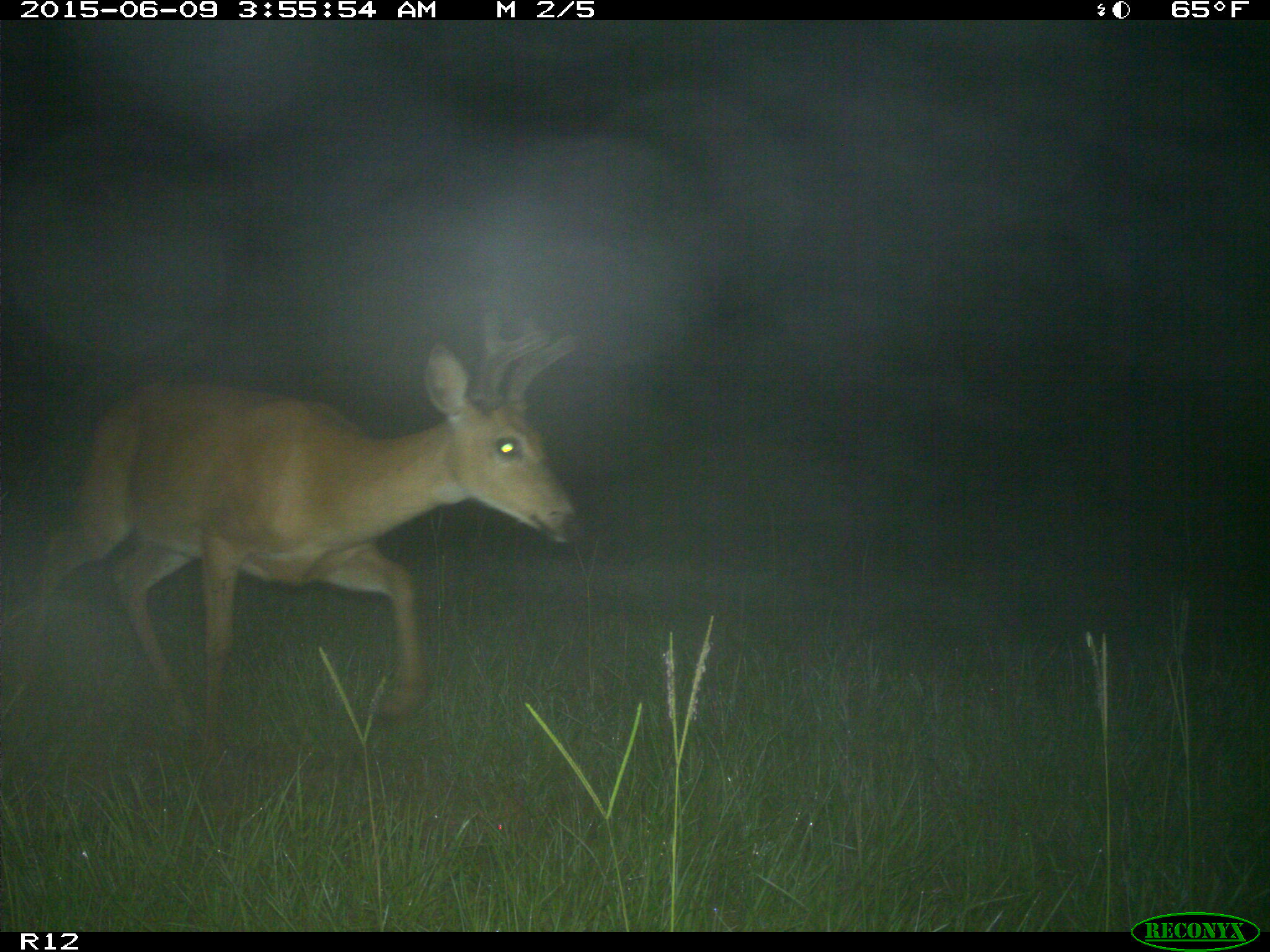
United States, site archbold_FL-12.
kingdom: Animalia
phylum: Chordata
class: Mammalia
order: Artiodactyla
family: Cervidae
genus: Odocoileus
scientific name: Odocoileus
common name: deer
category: unidentified deer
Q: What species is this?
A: Unidentified deer (deer) (Odocoileus).